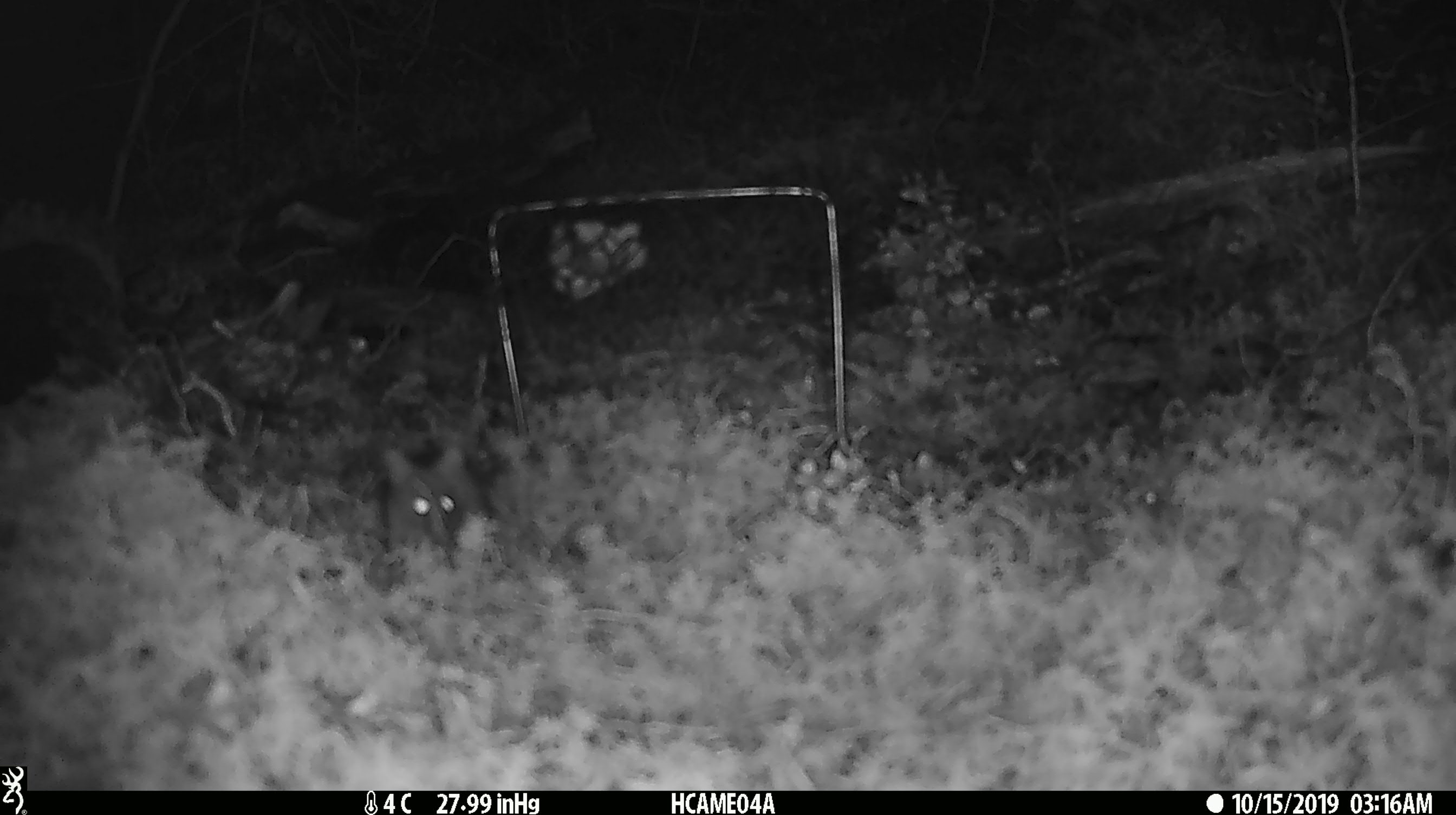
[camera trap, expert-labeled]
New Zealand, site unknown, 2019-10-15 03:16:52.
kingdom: Animalia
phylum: Chordata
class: Mammalia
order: Rodentia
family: Muridae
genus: Mus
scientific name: Mus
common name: mouse